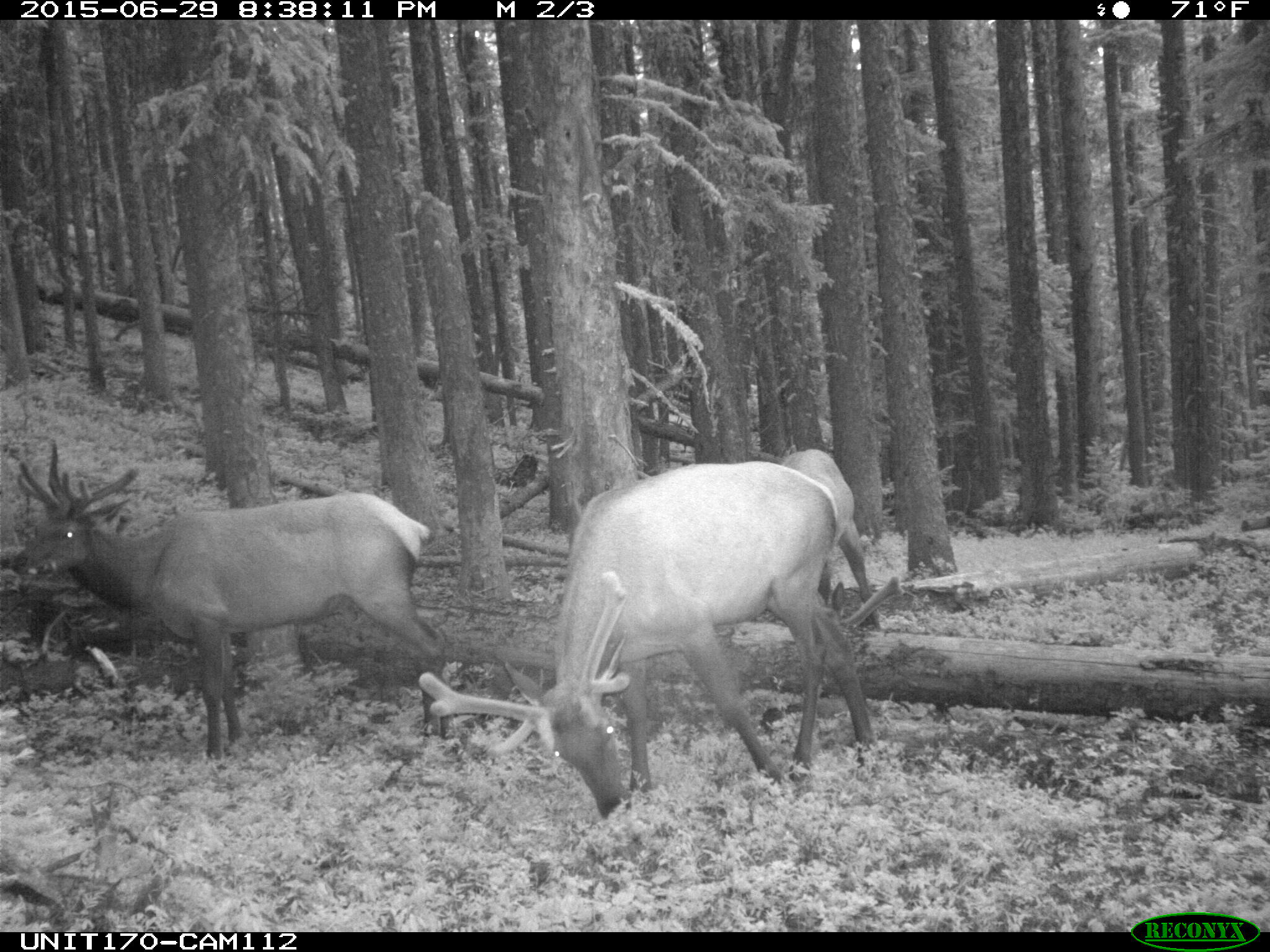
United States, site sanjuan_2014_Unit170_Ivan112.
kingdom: Animalia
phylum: Chordata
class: Mammalia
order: Artiodactyla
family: Cervidae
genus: Cervus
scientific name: Cervus elaphus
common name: red deer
Cervus elaphus (red deer).